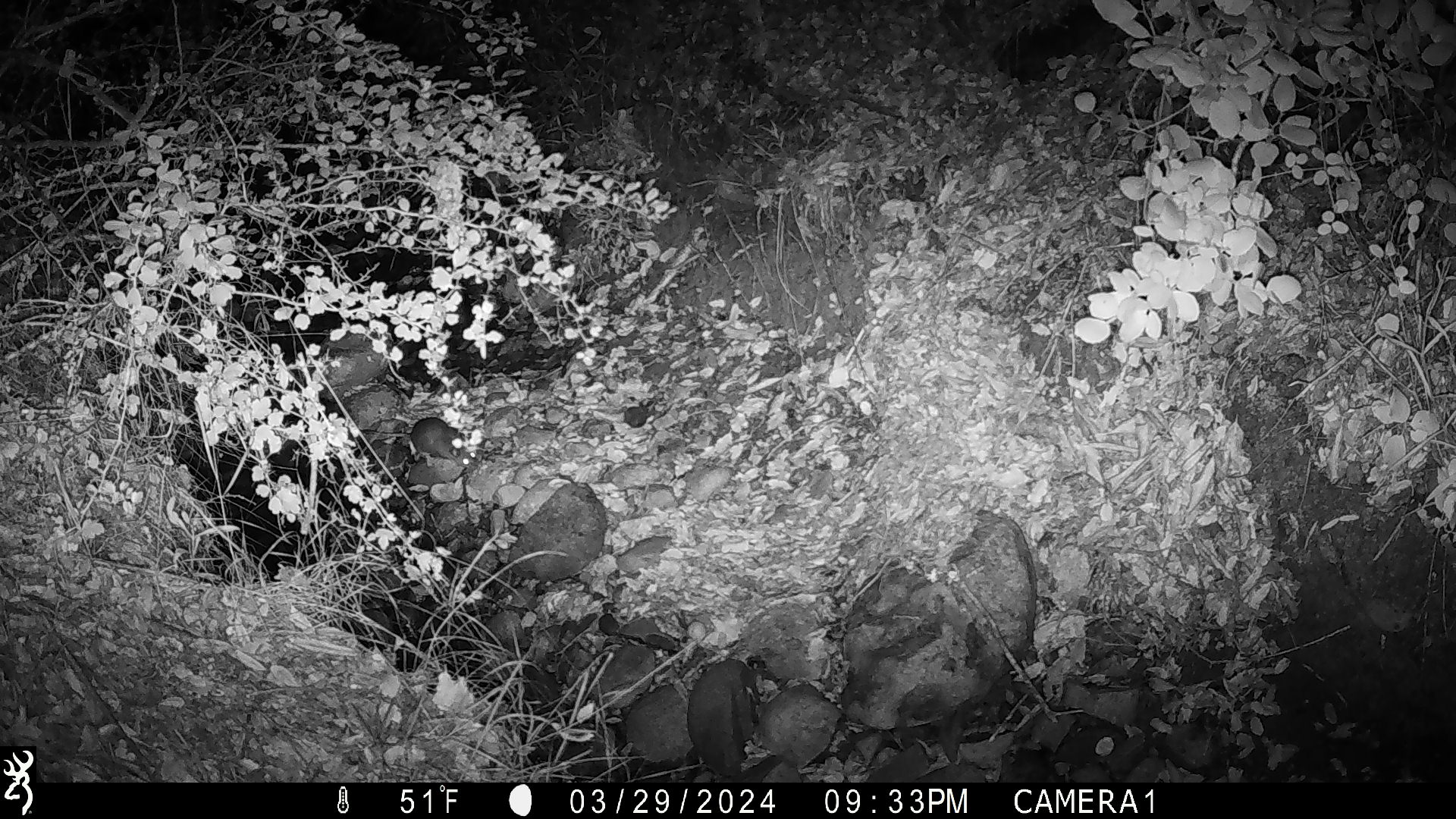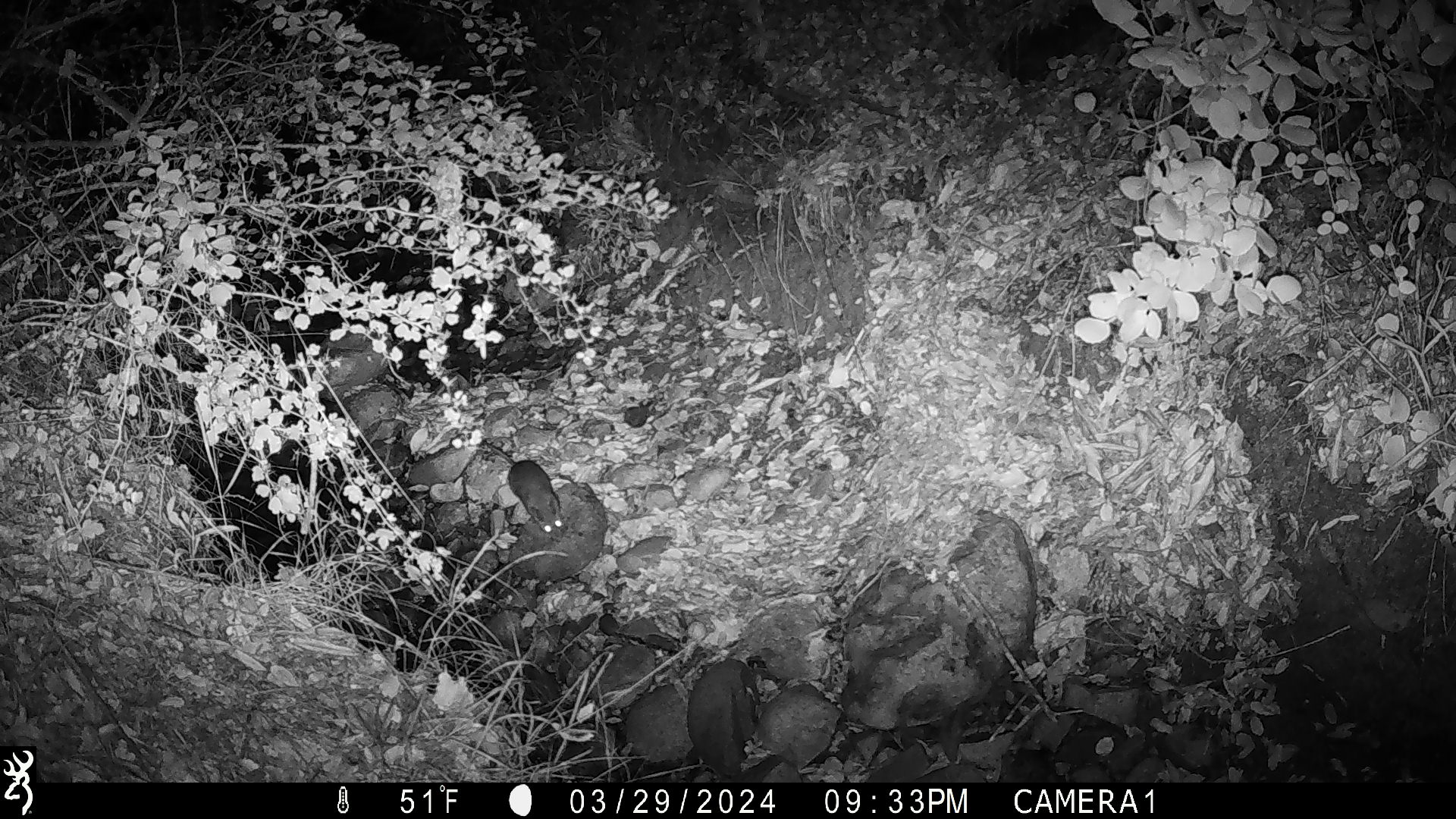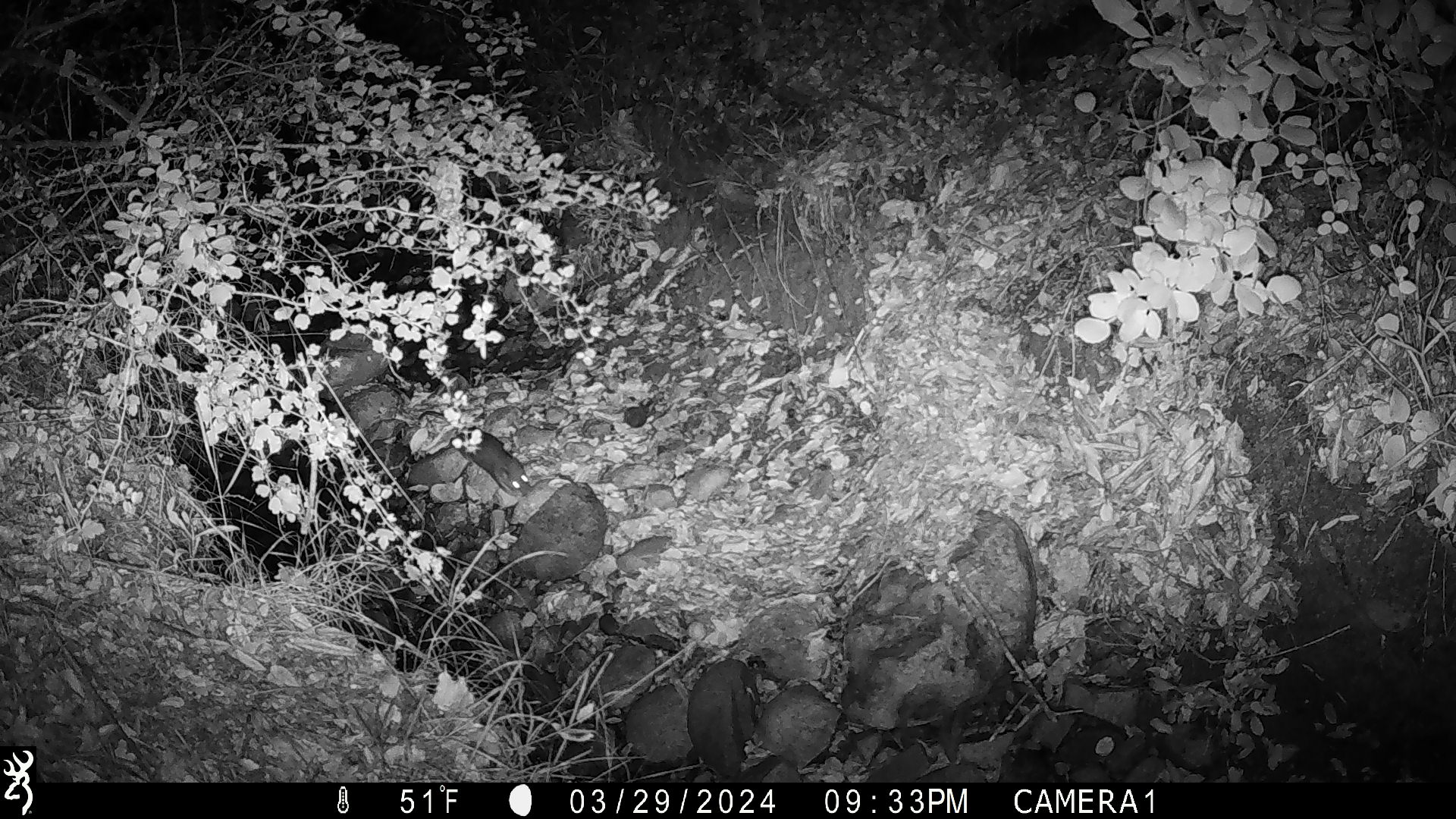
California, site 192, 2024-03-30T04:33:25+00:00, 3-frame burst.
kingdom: Animalia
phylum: Chordata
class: Mammalia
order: Rodentia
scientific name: Rodentia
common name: mouse or rat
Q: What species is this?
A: Mouse or rat (Rodentia).